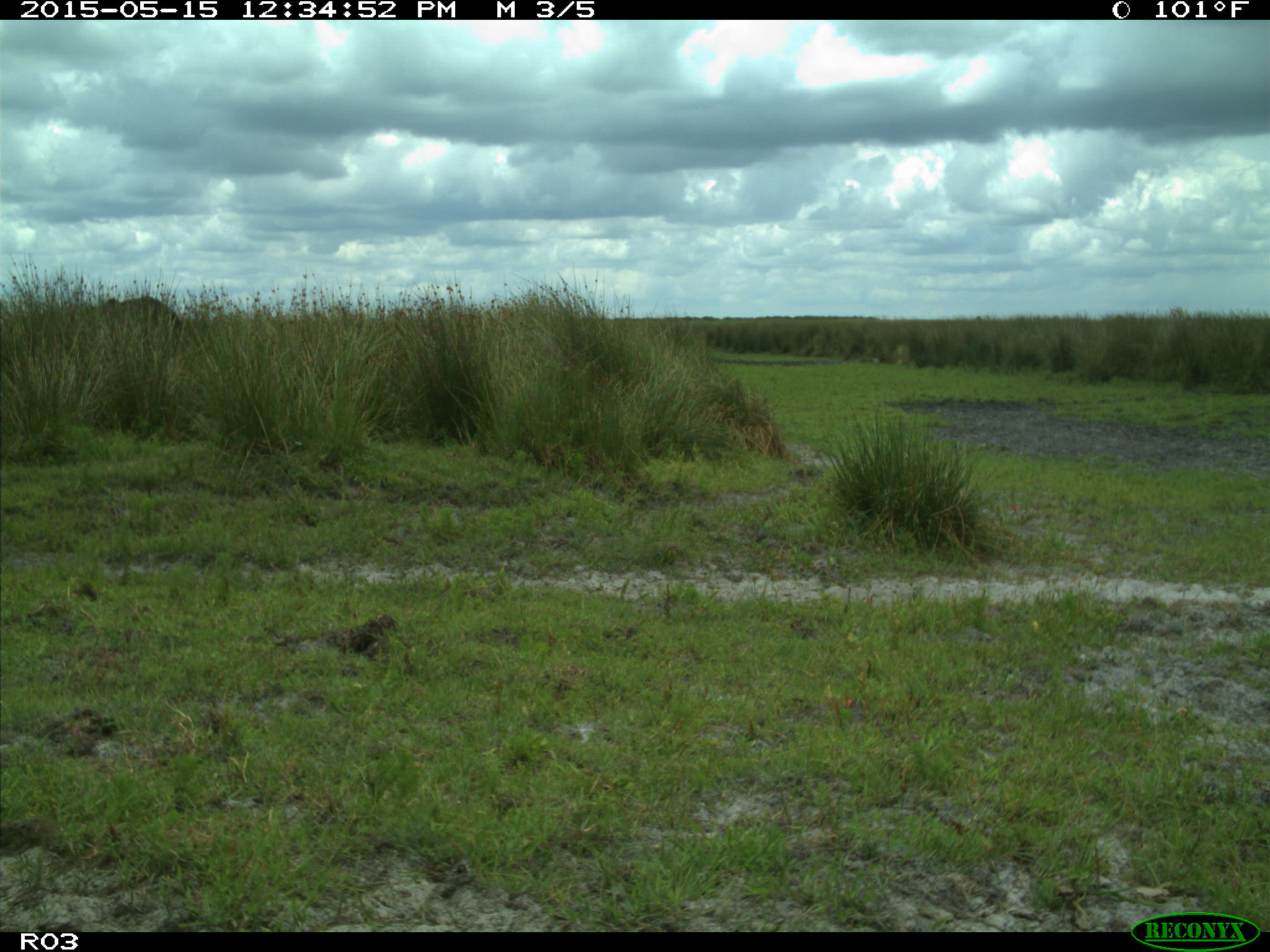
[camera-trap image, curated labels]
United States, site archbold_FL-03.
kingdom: Animalia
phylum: Chordata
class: Mammalia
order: Artiodactyla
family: Bovidae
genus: Bos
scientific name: Bos taurus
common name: domestic cow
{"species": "Bos taurus (domestic cow)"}